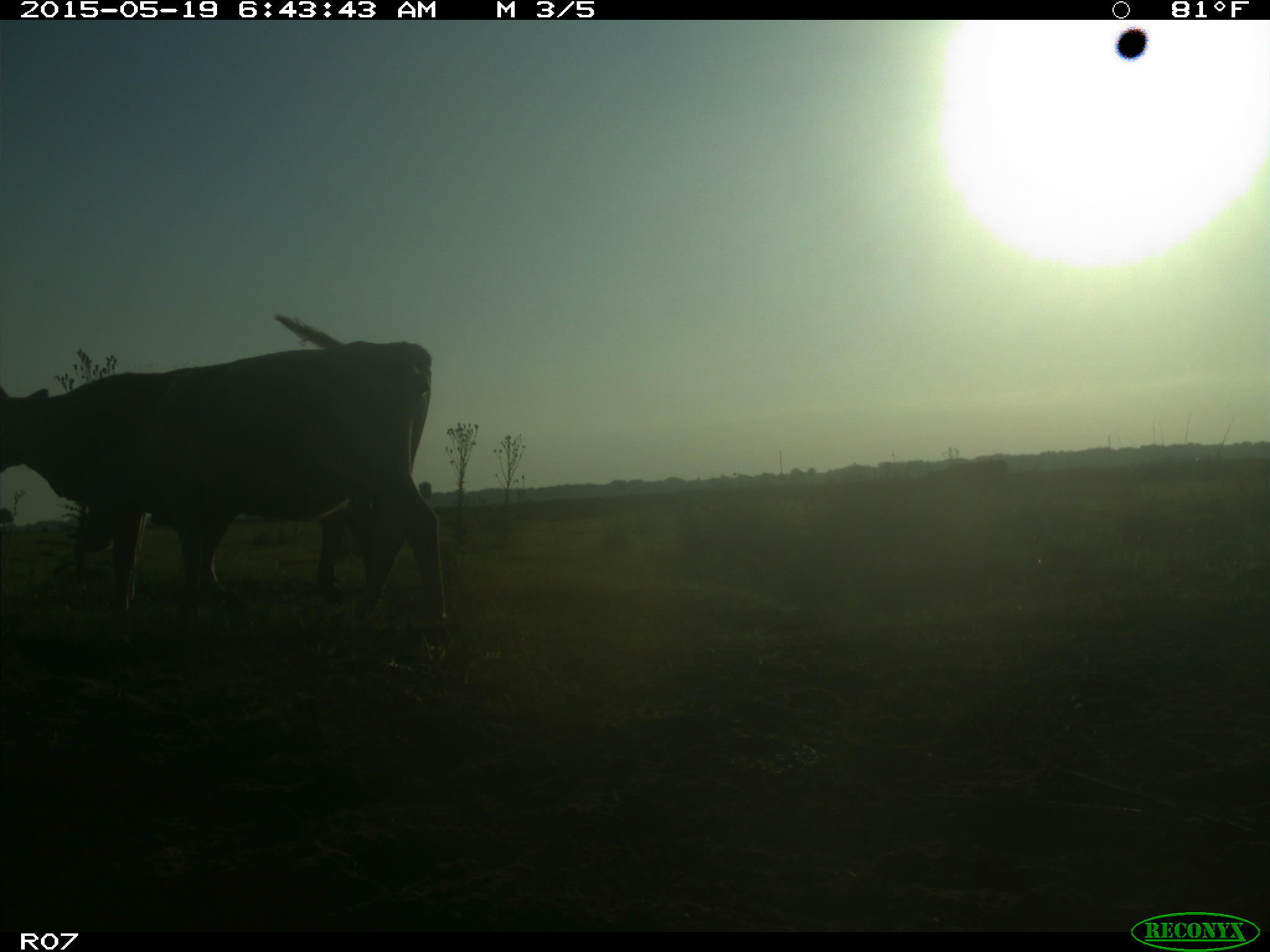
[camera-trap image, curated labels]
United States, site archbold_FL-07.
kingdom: Animalia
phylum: Chordata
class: Mammalia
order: Artiodactyla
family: Bovidae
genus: Bos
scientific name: Bos taurus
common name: domestic cow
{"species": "Bos taurus (domestic cow)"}